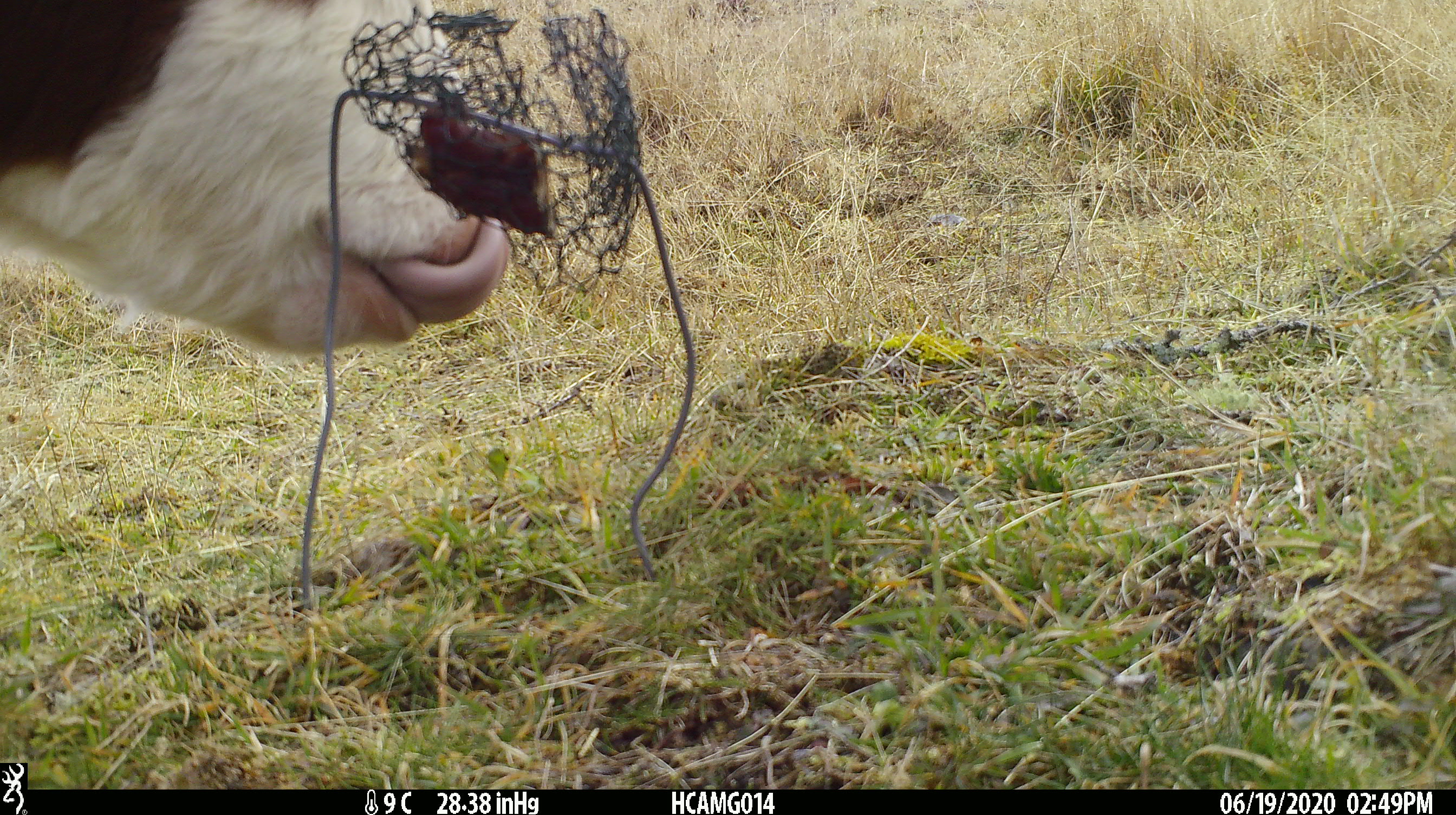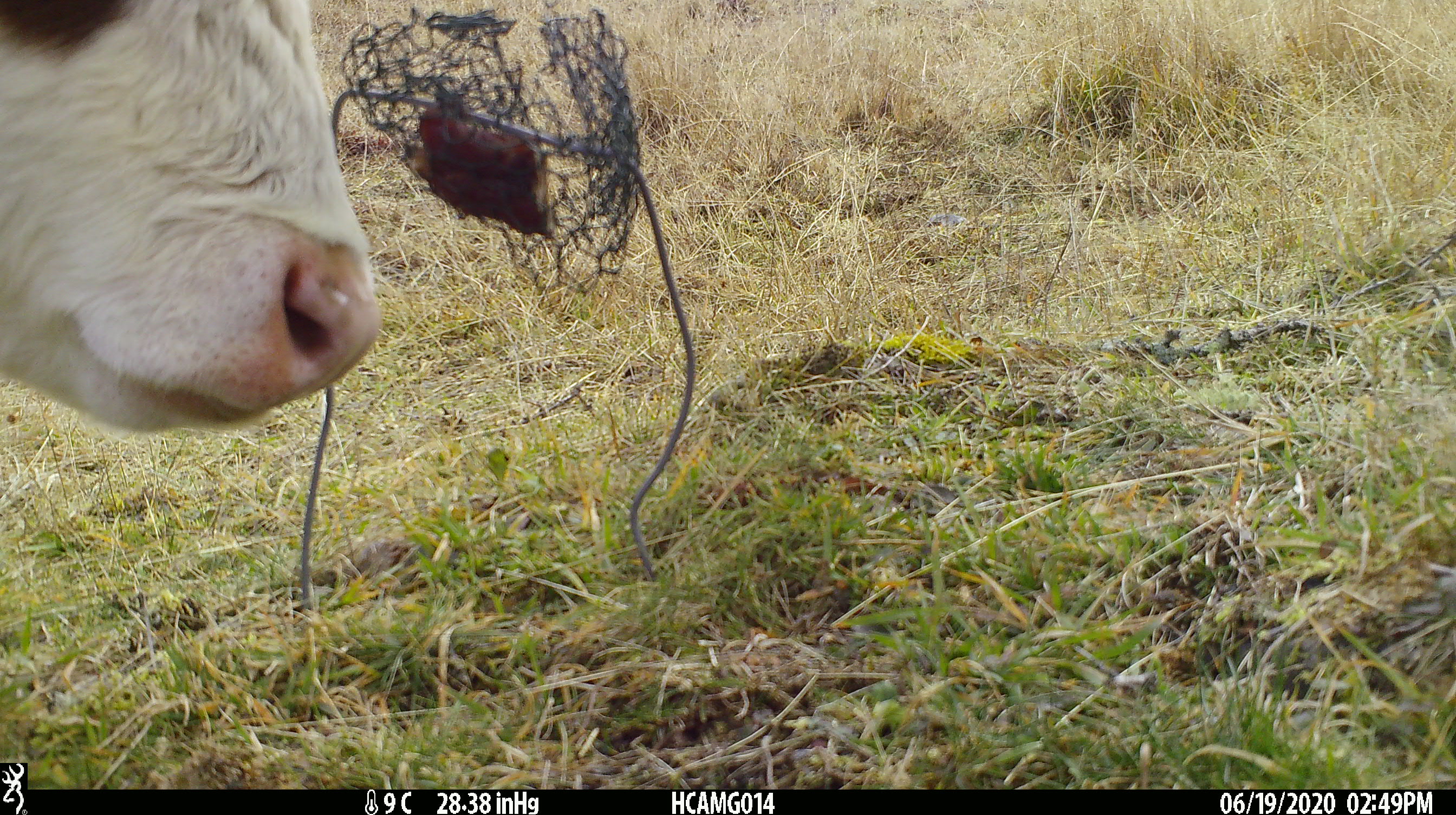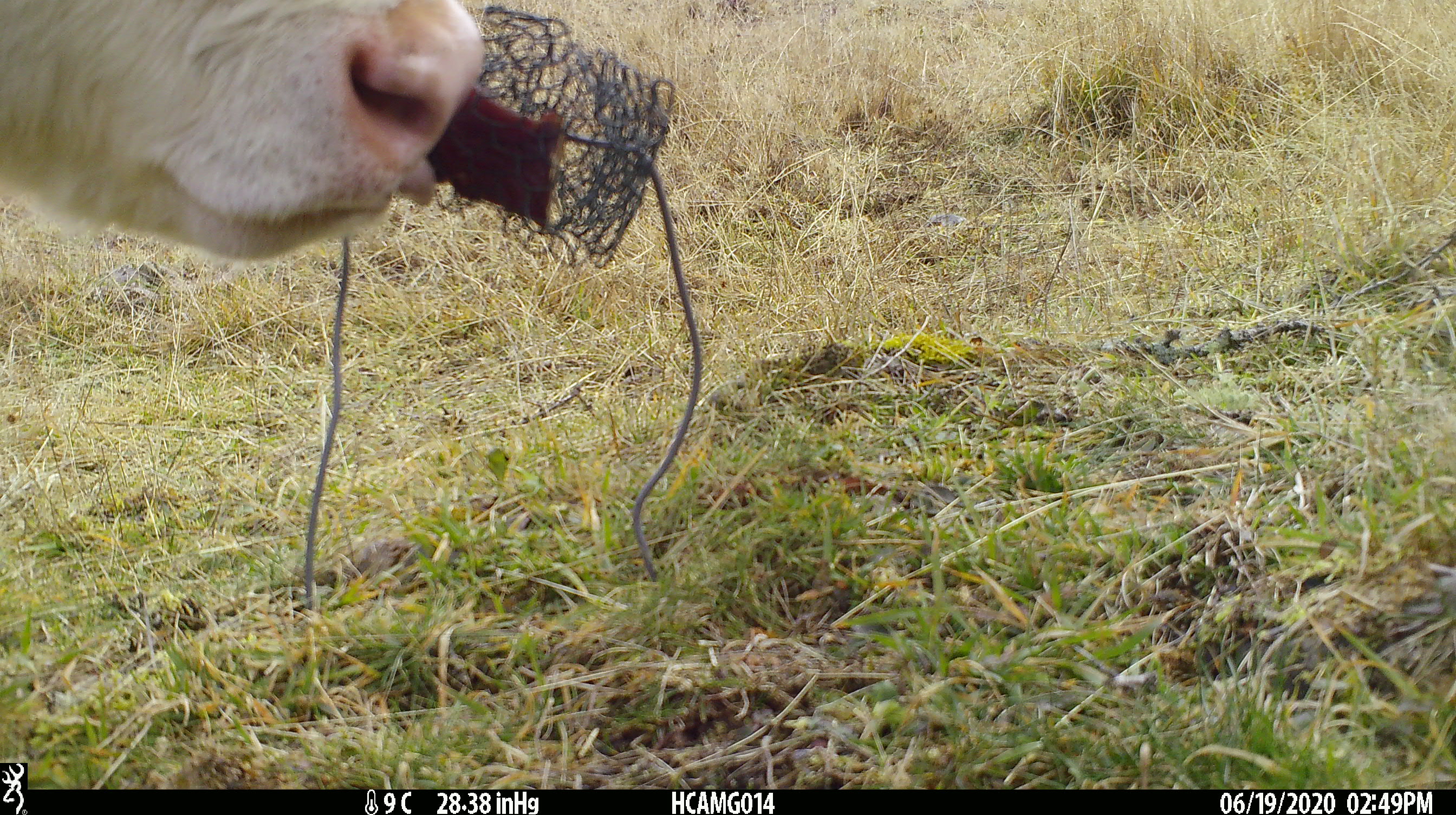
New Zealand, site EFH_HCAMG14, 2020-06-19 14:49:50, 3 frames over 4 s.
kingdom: Animalia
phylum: Chordata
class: Mammalia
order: Artiodactyla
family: Bovidae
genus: Bos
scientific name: Bos taurus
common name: domestic cow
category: cow